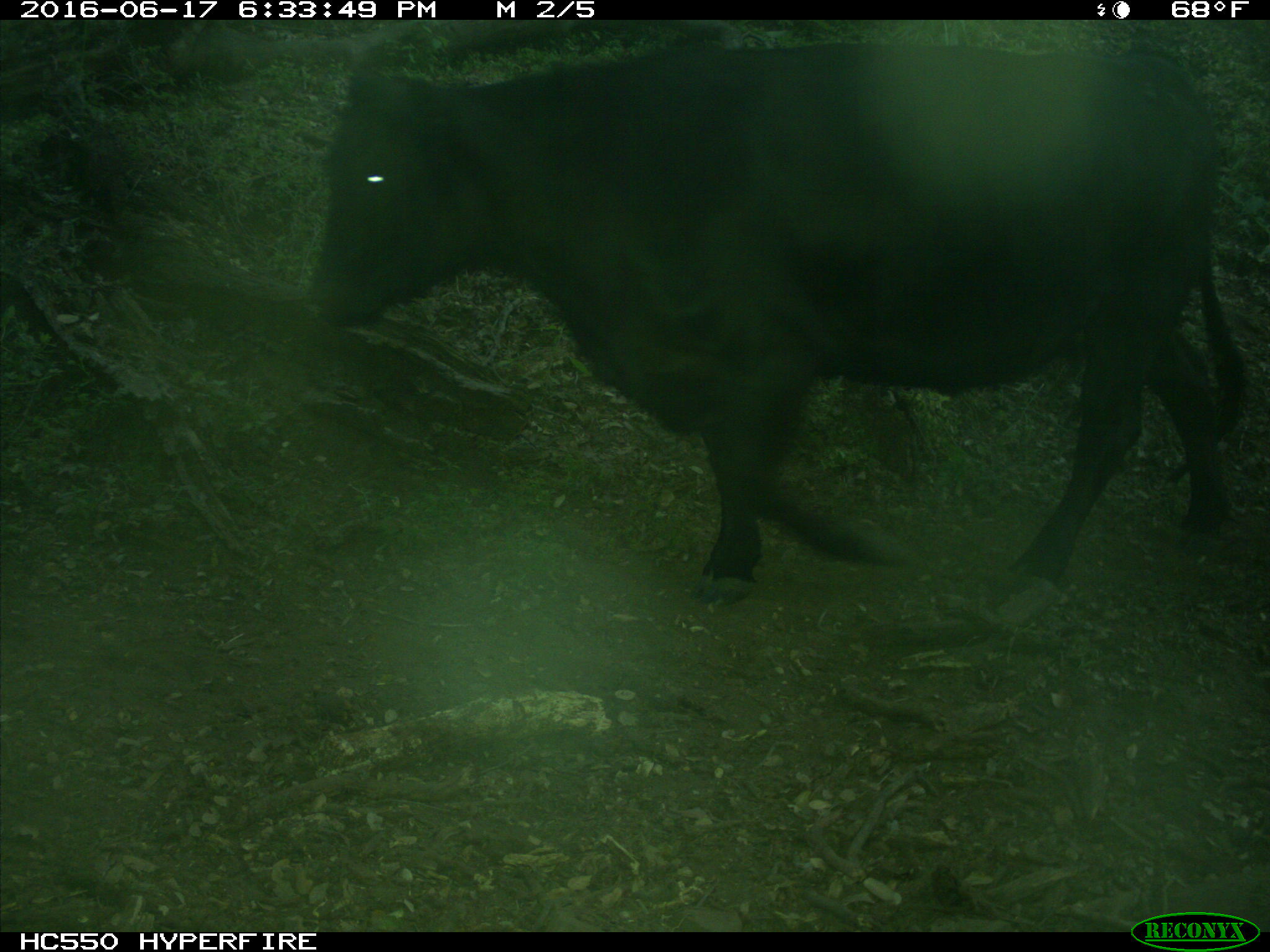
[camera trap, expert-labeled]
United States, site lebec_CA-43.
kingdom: Animalia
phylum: Chordata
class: Mammalia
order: Artiodactyla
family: Bovidae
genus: Bos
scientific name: Bos taurus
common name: domestic cow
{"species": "Bos taurus (domestic cow)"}